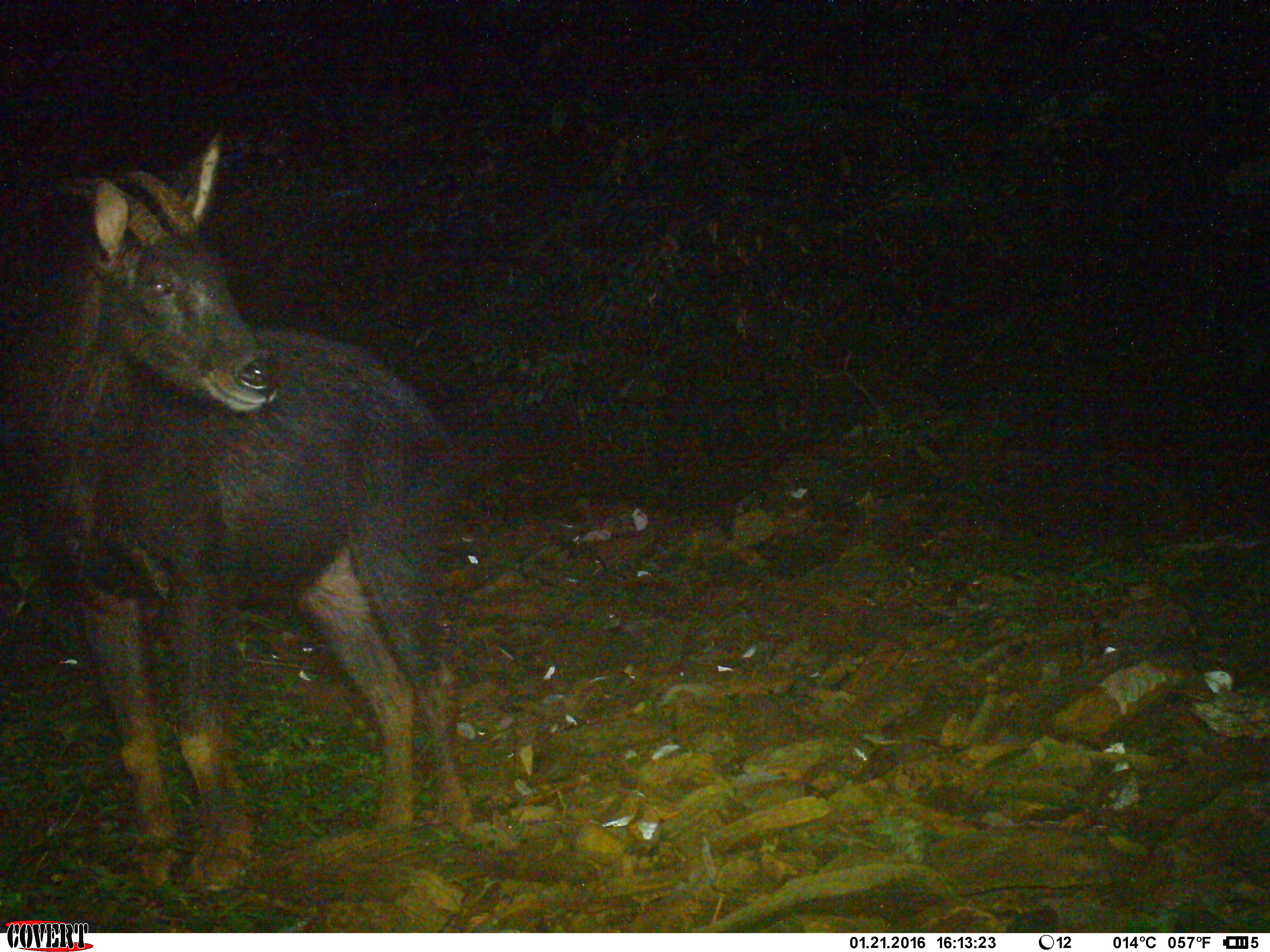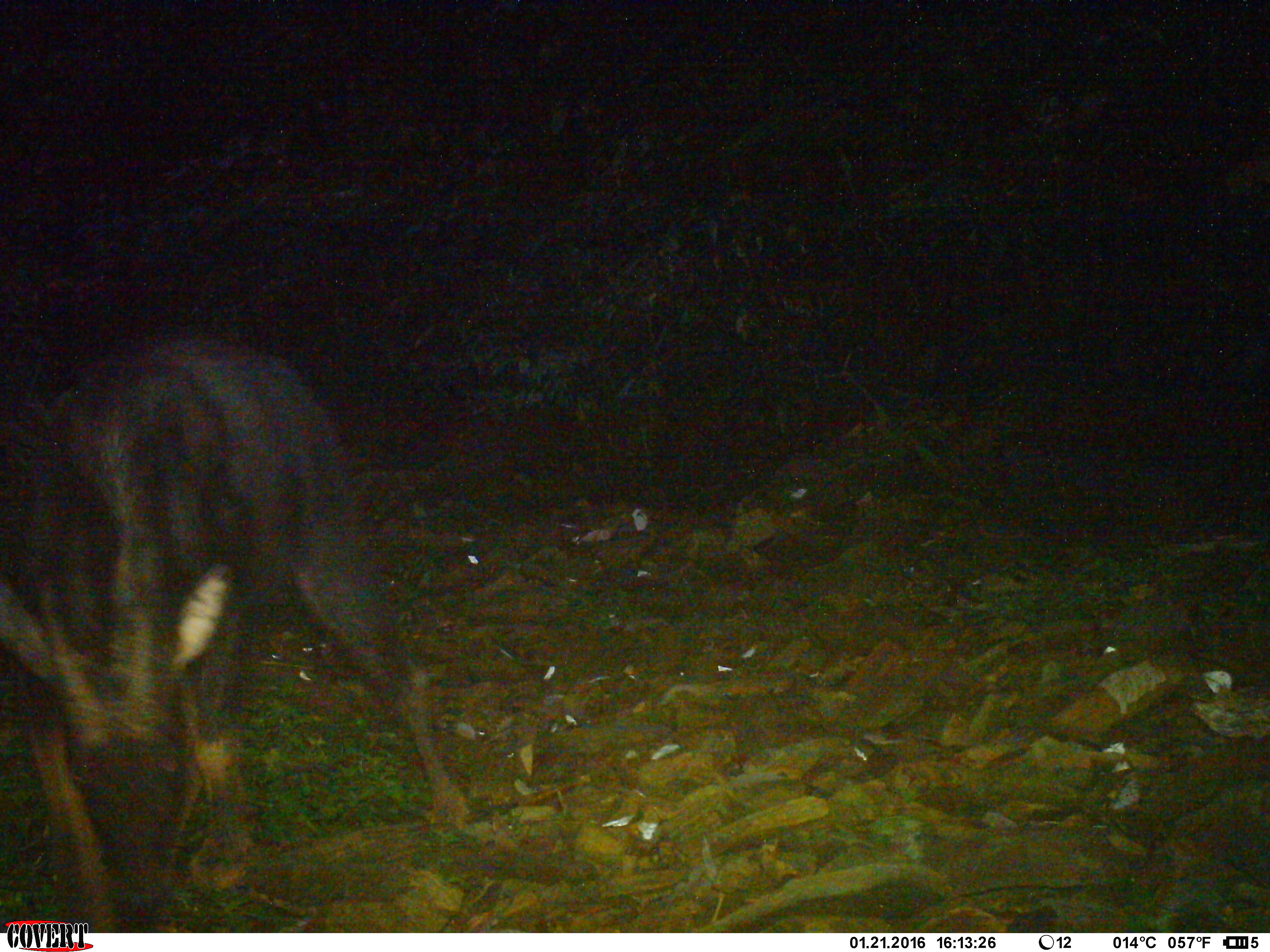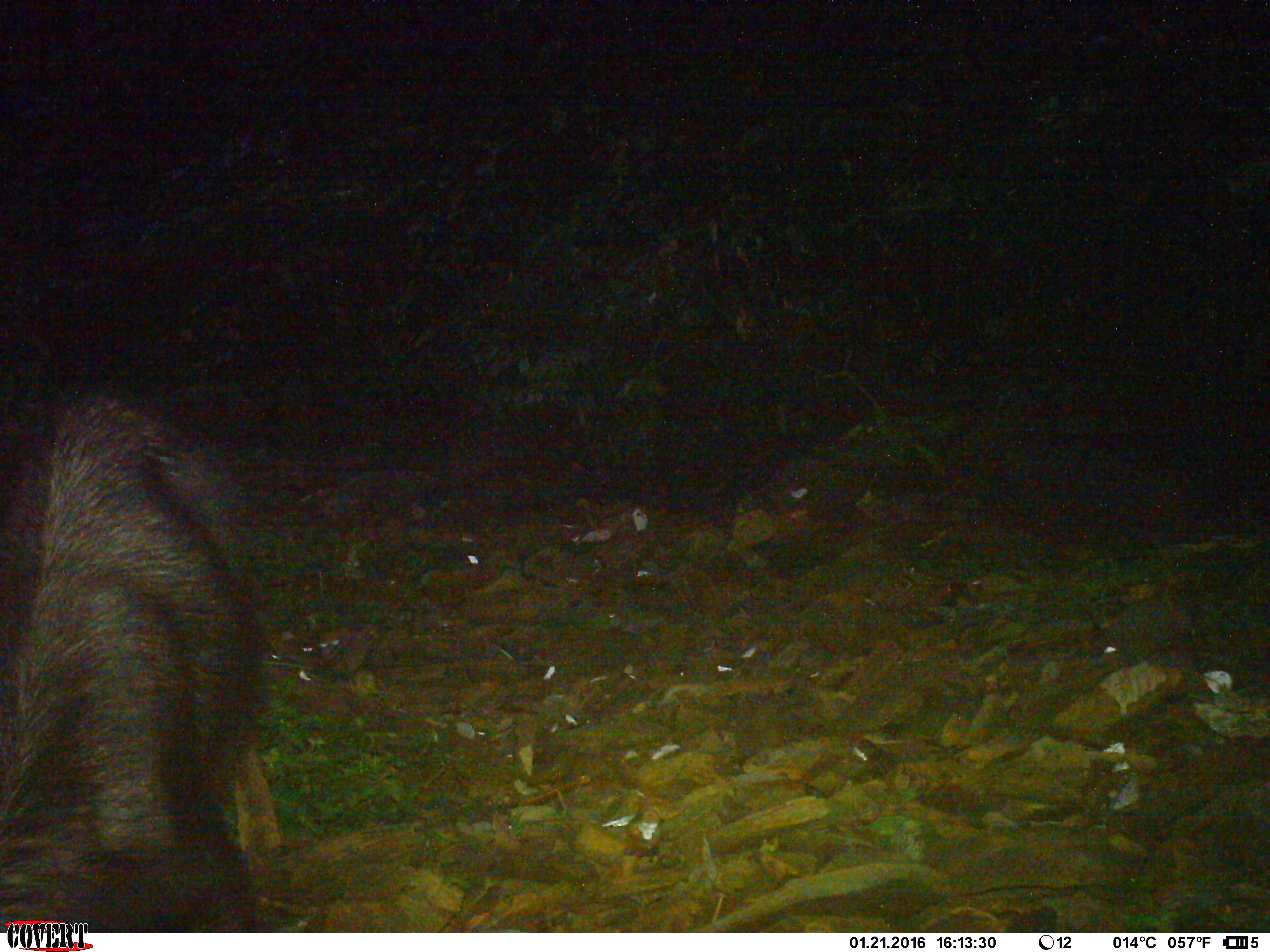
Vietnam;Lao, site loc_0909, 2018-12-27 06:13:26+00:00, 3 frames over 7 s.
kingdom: Animalia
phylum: Chordata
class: Mammalia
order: Artiodactyla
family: Bovidae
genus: Capricornis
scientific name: Capricornis sumatraensis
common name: chinese serow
Chinese serow (Capricornis sumatraensis). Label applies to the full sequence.